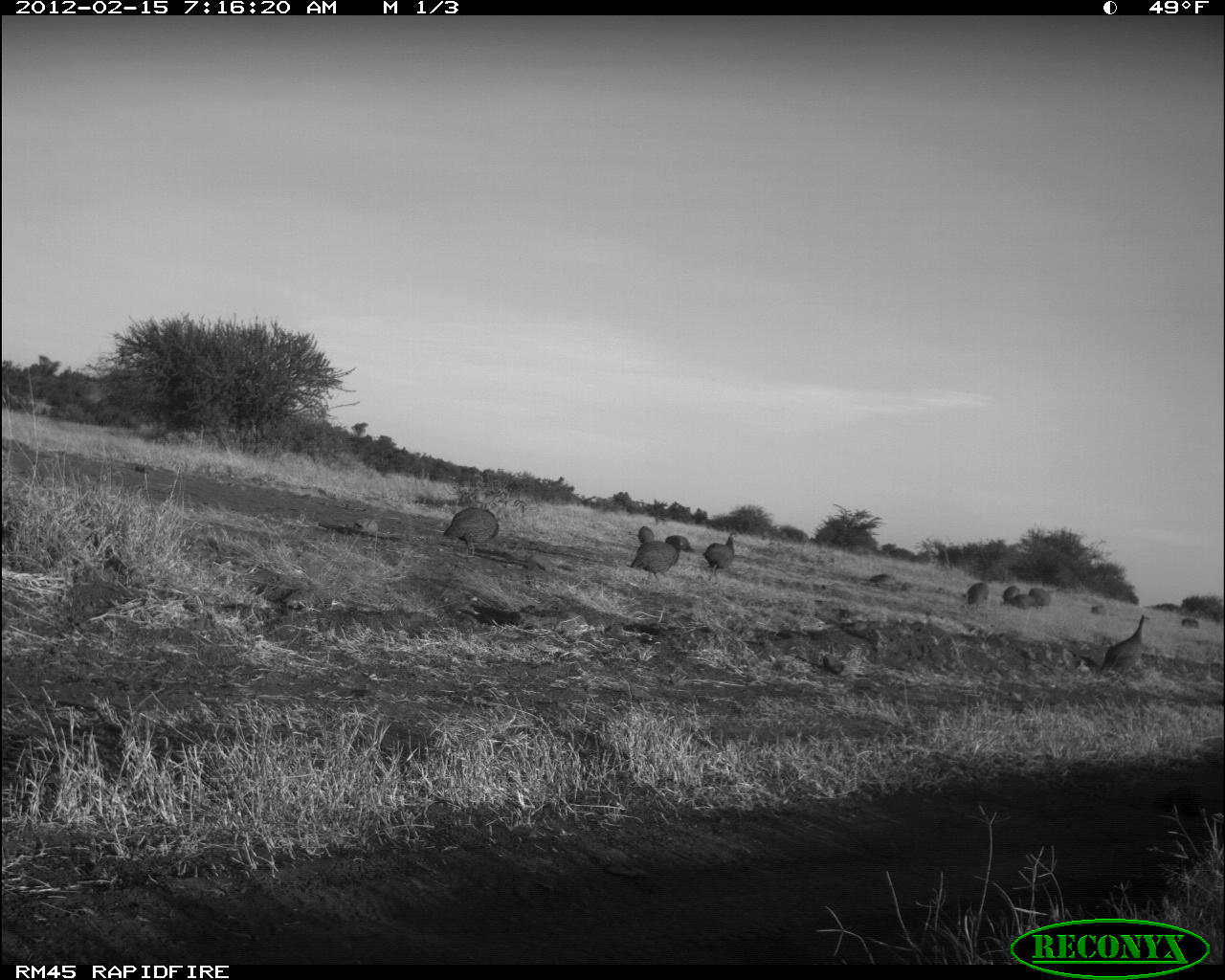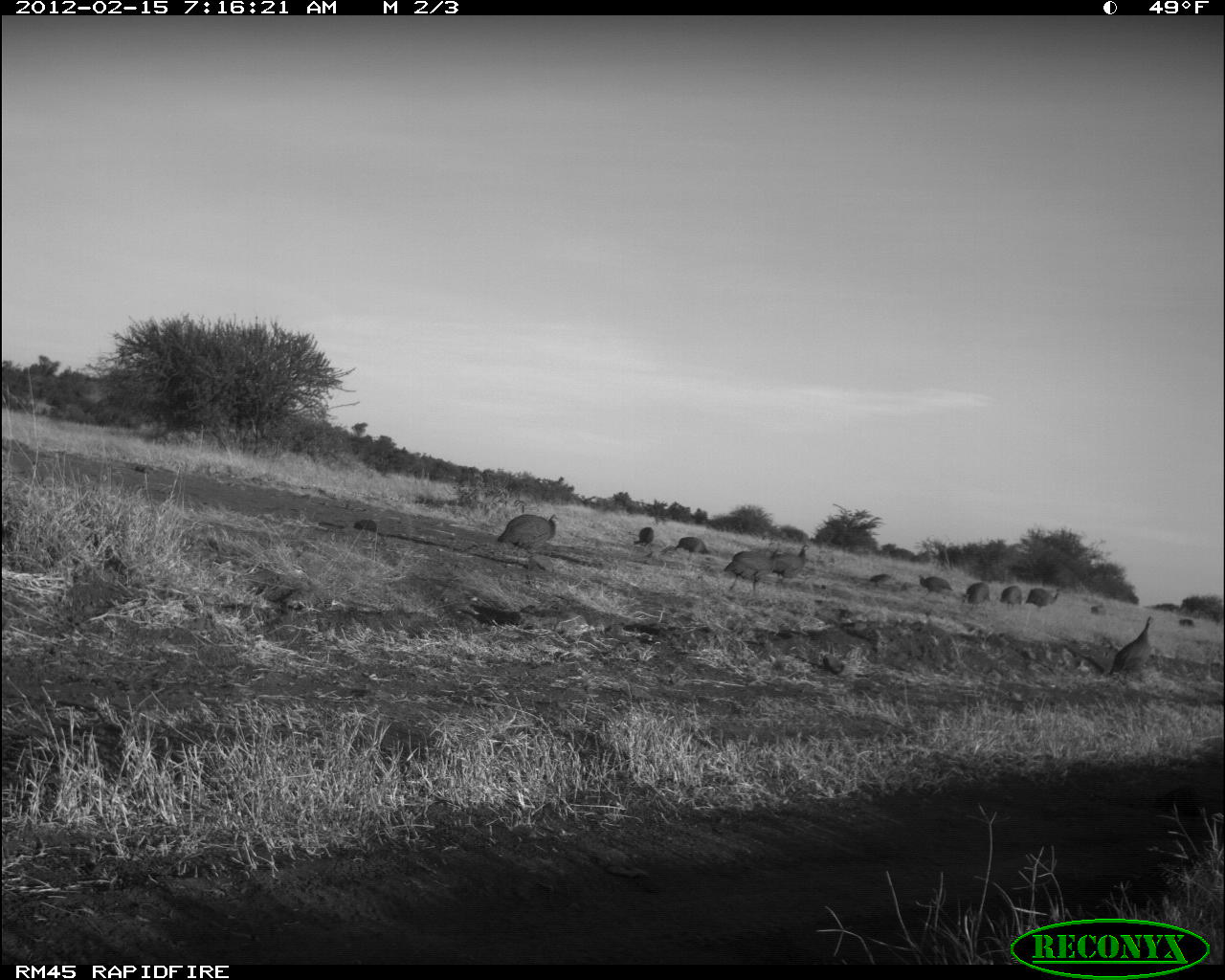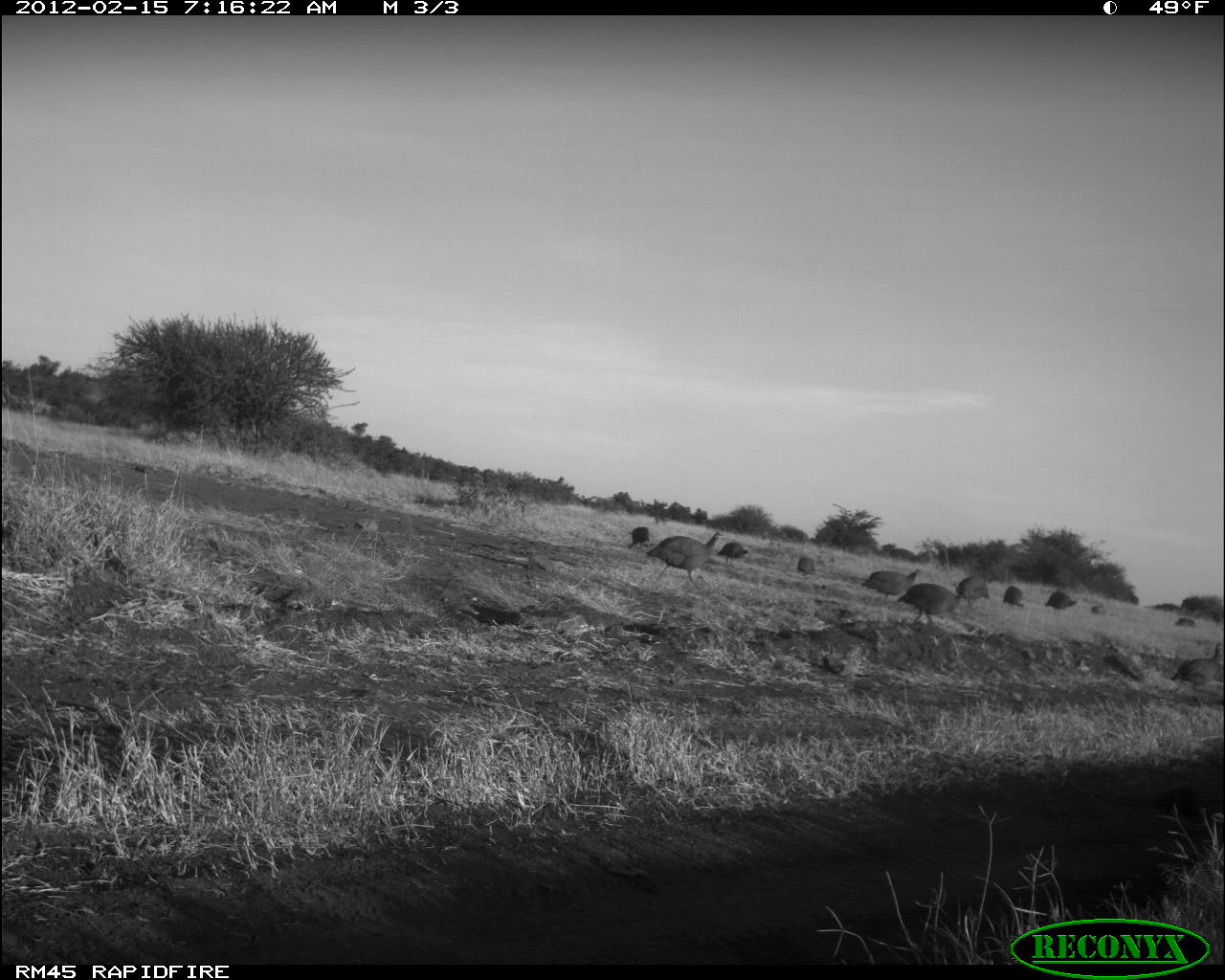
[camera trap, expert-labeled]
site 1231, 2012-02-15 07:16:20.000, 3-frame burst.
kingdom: Animalia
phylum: Chordata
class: Aves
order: Galliformes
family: Numididae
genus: Numida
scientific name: Numida meleagris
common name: helmeted guineafowl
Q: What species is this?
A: Numida meleagris (helmeted guineafowl).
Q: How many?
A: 11.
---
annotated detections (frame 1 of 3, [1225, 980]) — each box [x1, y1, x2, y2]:
numida meleagris: [1098, 615, 1150, 688]; [441, 506, 498, 556]; [627, 539, 680, 581]; [699, 529, 738, 584]; [966, 580, 987, 609]; [1005, 594, 1039, 611]; [666, 532, 691, 551]; [1030, 587, 1052, 608]; [1001, 585, 1019, 602]; [638, 526, 654, 542]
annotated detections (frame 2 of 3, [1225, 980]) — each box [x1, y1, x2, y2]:
numida meleagris: [493, 510, 561, 560]; [1108, 614, 1154, 680]; [723, 547, 779, 597]; [768, 544, 812, 587]; [673, 532, 709, 560]; [917, 574, 954, 600]; [1025, 586, 1059, 611]; [967, 581, 990, 608]; [999, 585, 1023, 609]; [633, 526, 656, 545]